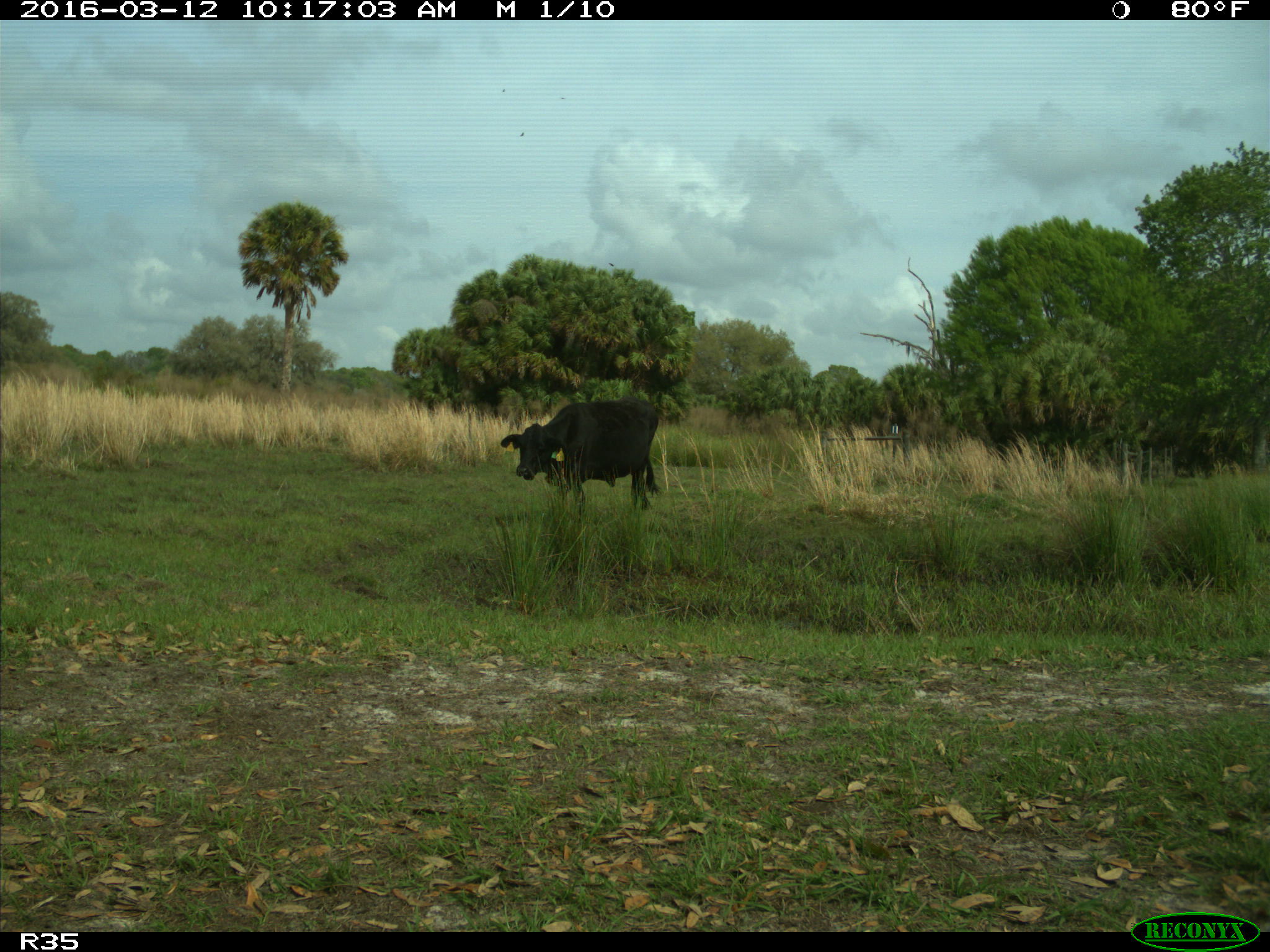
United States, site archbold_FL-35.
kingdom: Animalia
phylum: Chordata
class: Mammalia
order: Artiodactyla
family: Bovidae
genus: Bos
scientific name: Bos taurus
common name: domestic cow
Bos taurus (domestic cow).